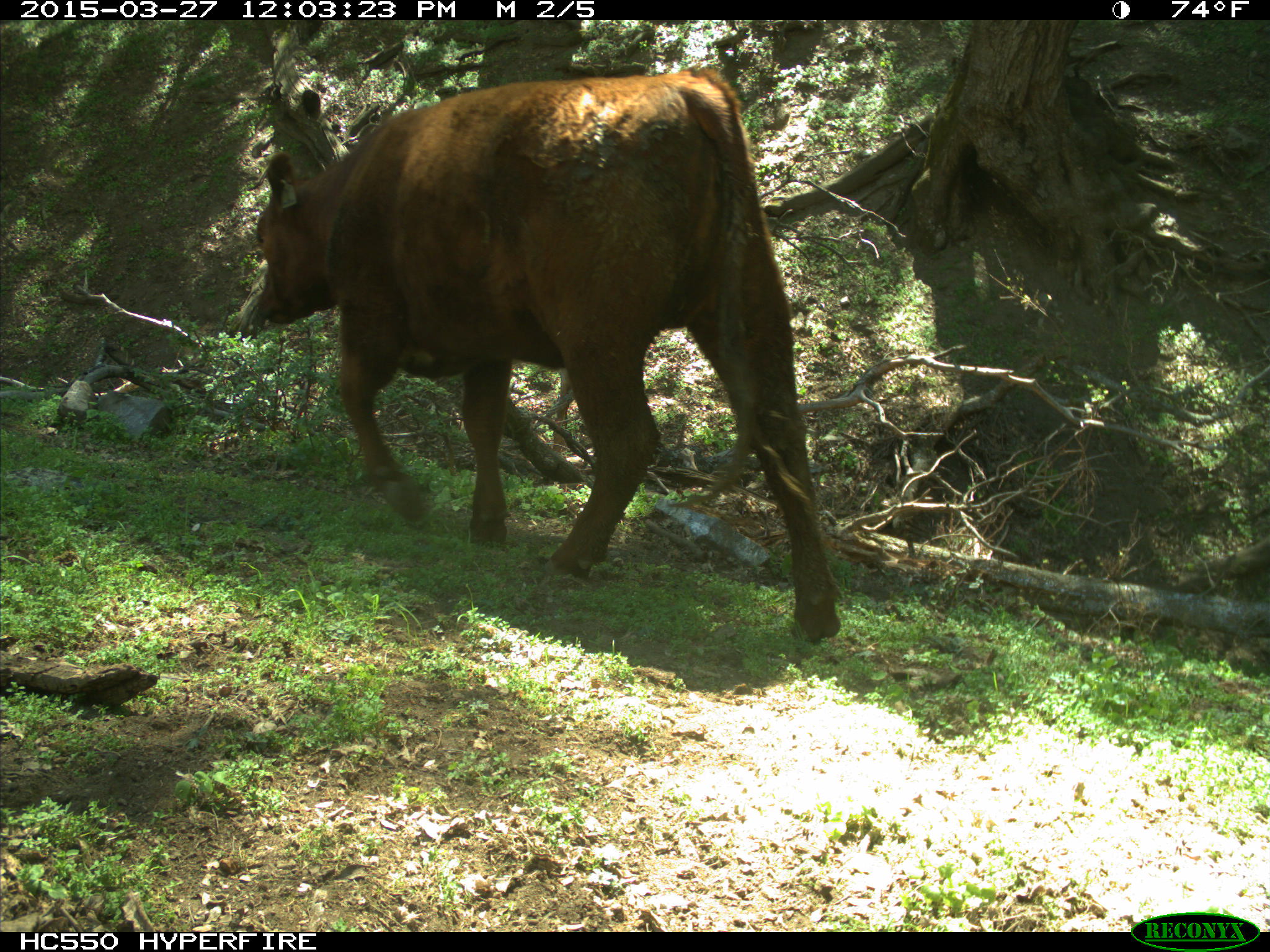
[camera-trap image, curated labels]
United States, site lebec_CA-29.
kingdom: Animalia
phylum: Chordata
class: Mammalia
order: Artiodactyla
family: Bovidae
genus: Bos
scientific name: Bos taurus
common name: domestic cow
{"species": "Bos taurus (domestic cow)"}